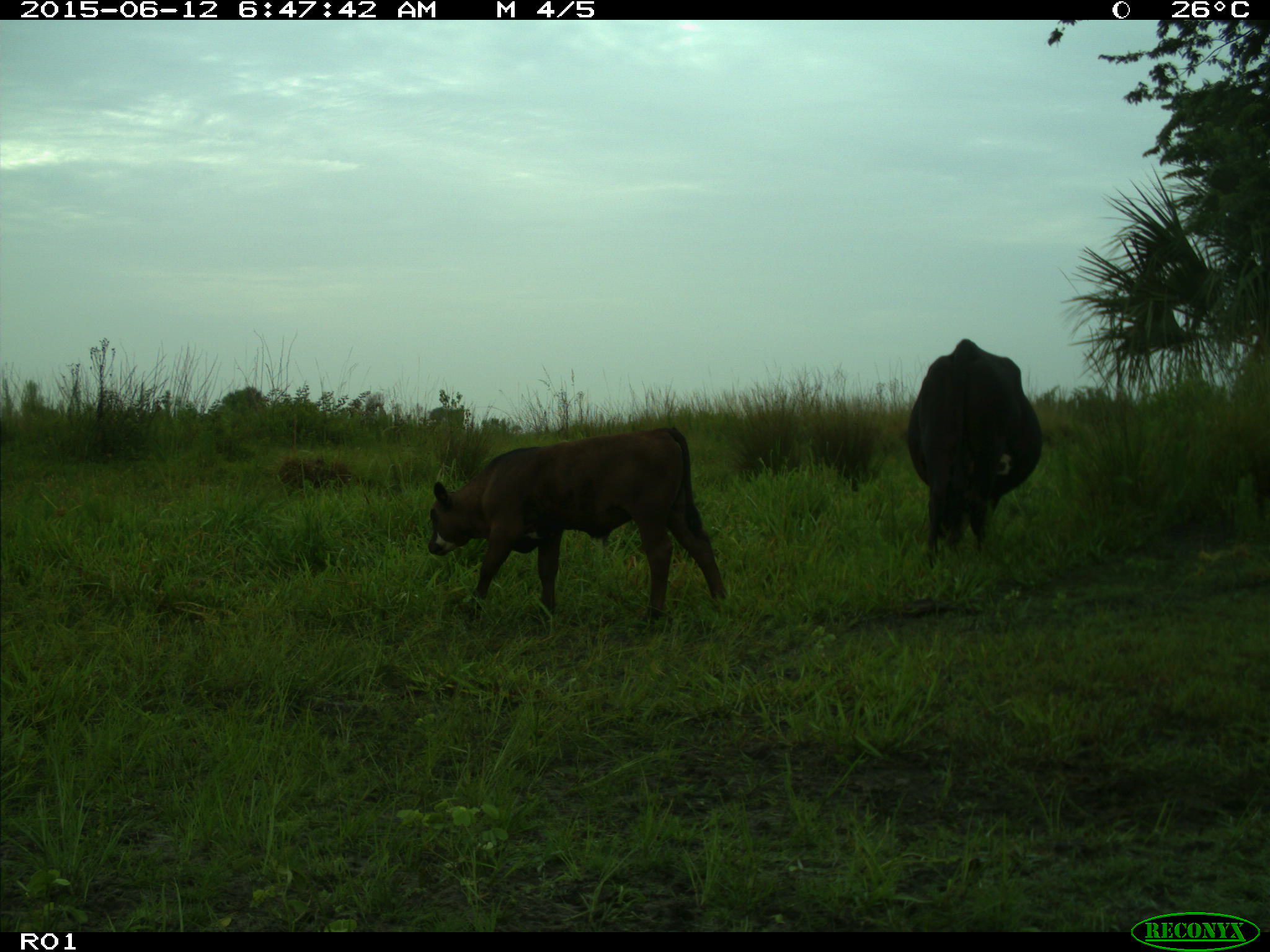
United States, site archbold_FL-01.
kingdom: Animalia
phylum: Chordata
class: Mammalia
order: Artiodactyla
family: Bovidae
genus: Bos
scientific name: Bos taurus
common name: domestic cow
Bos taurus (domestic cow).